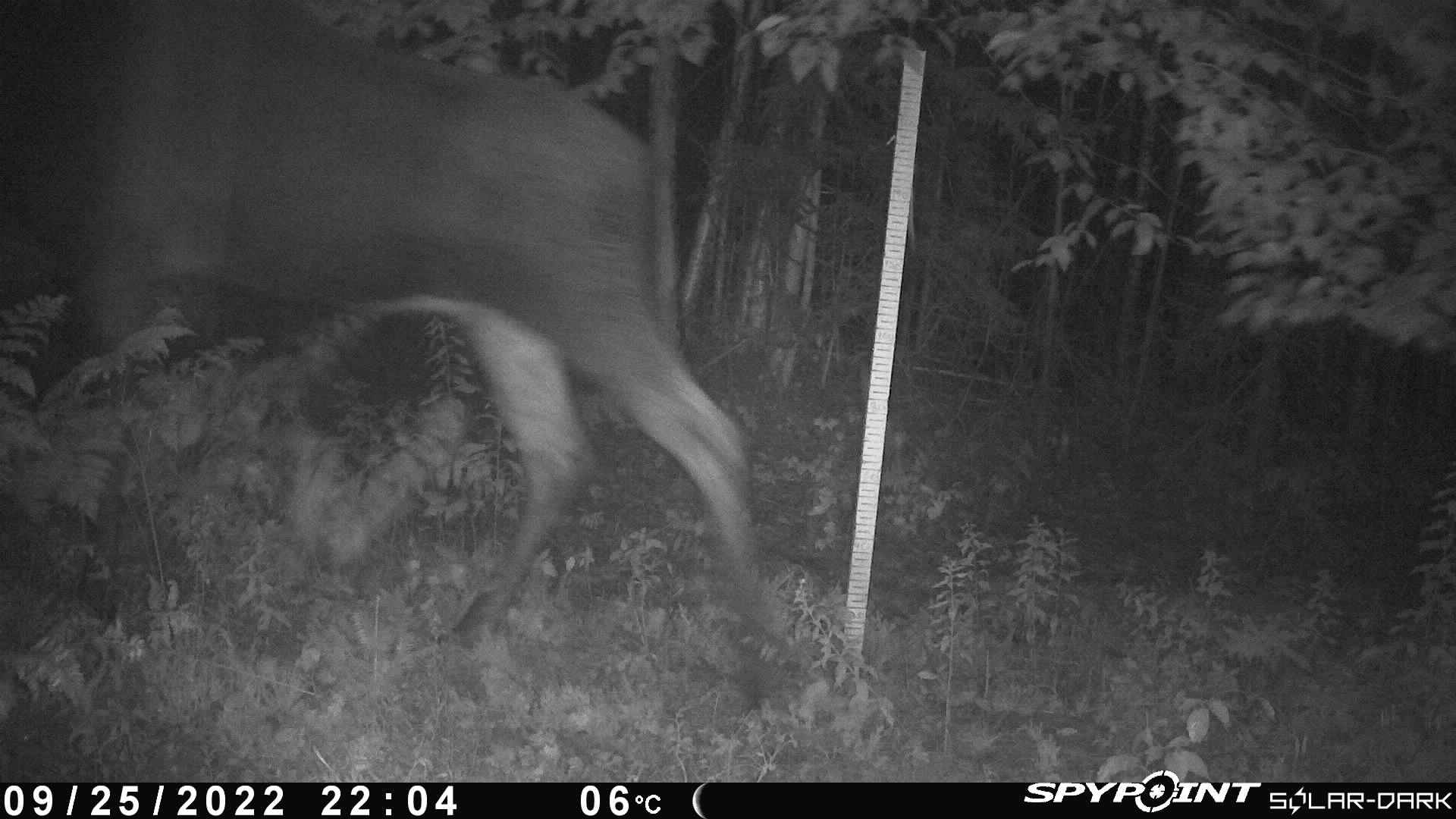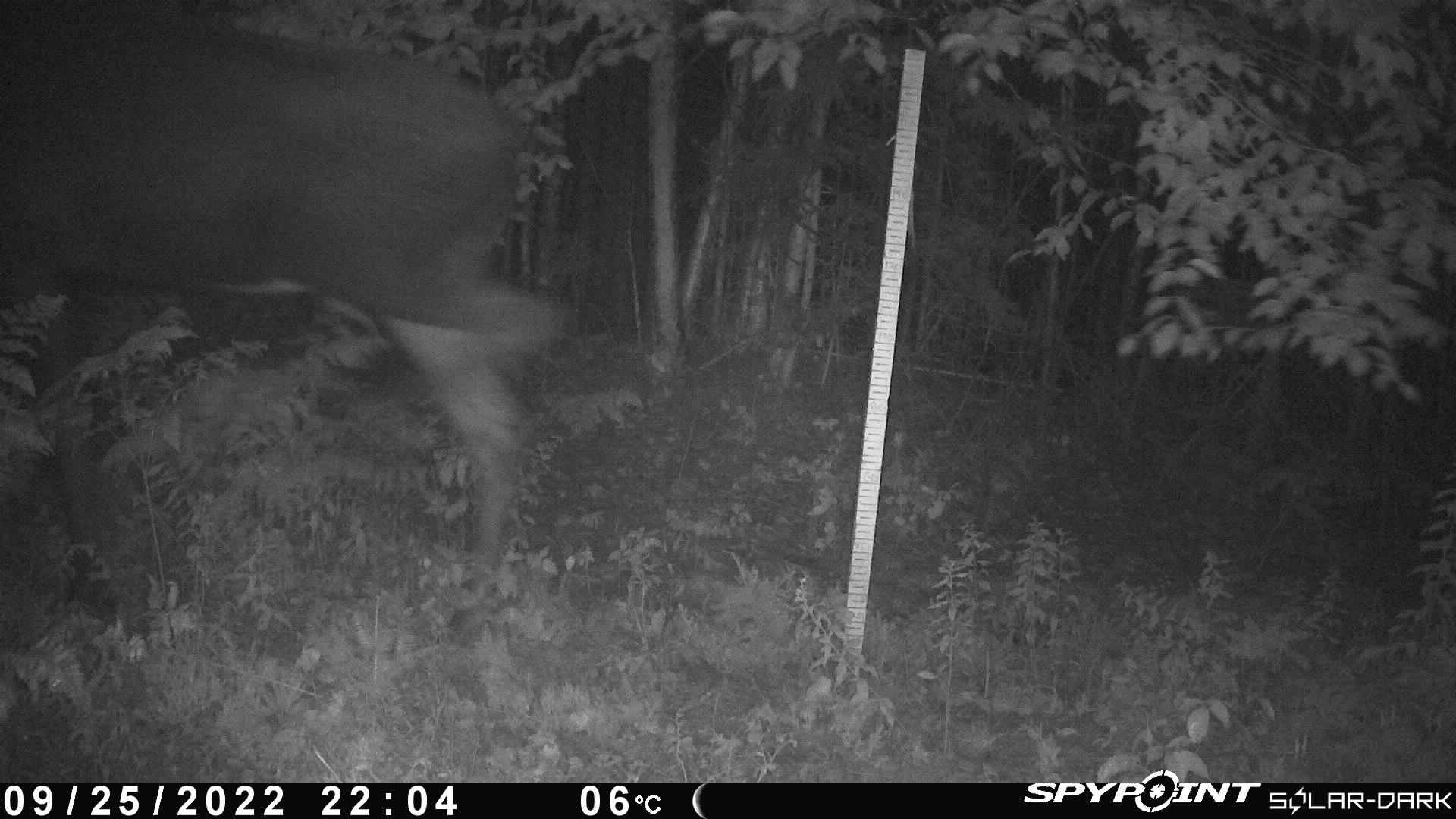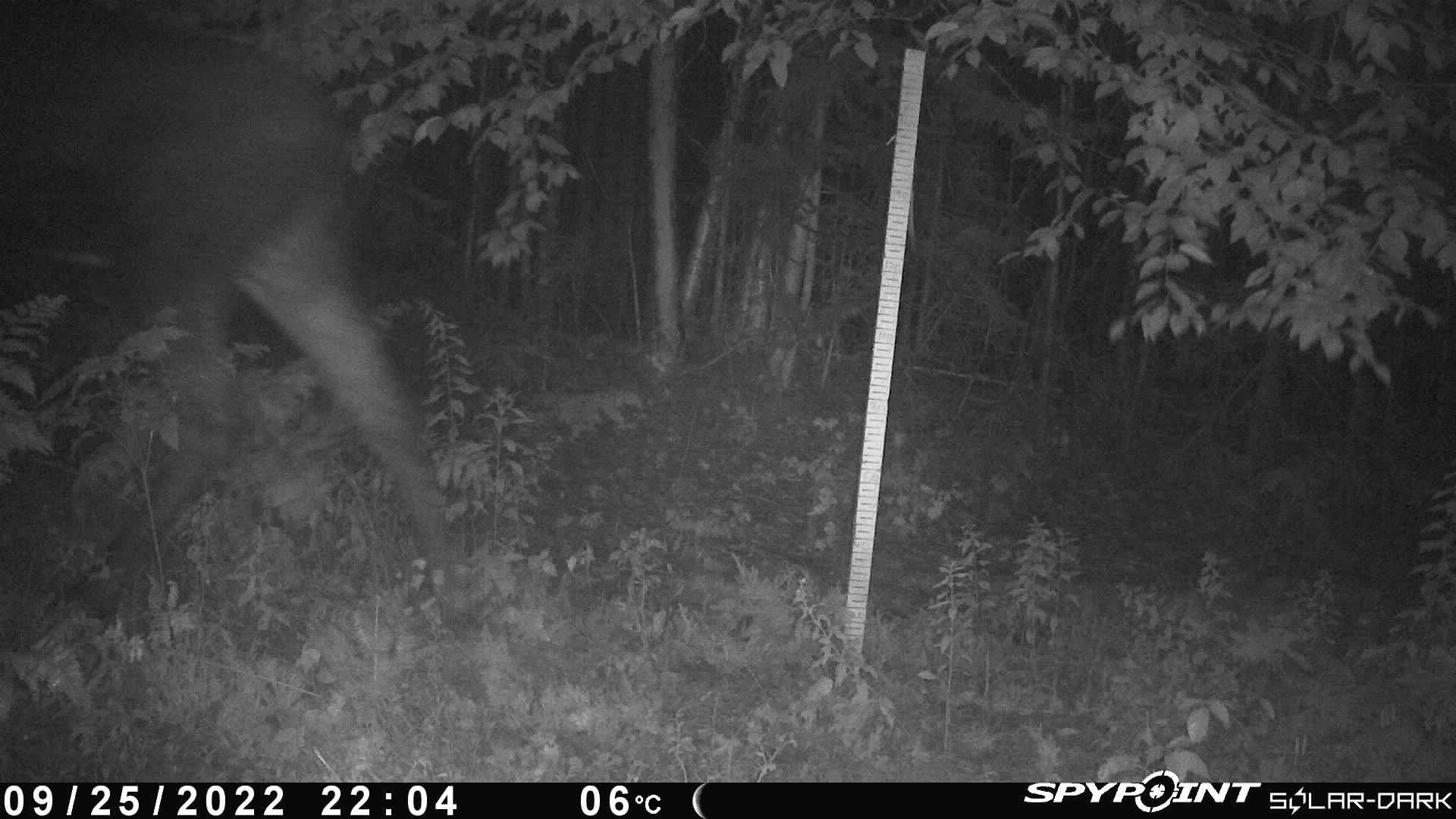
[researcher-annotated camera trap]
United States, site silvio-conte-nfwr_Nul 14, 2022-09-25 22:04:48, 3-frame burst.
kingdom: Animalia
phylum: Chordata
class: Mammalia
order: Artiodactyla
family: Cervidae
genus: Alces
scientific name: Alces alces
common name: moose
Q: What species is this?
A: Moose (Alces alces).